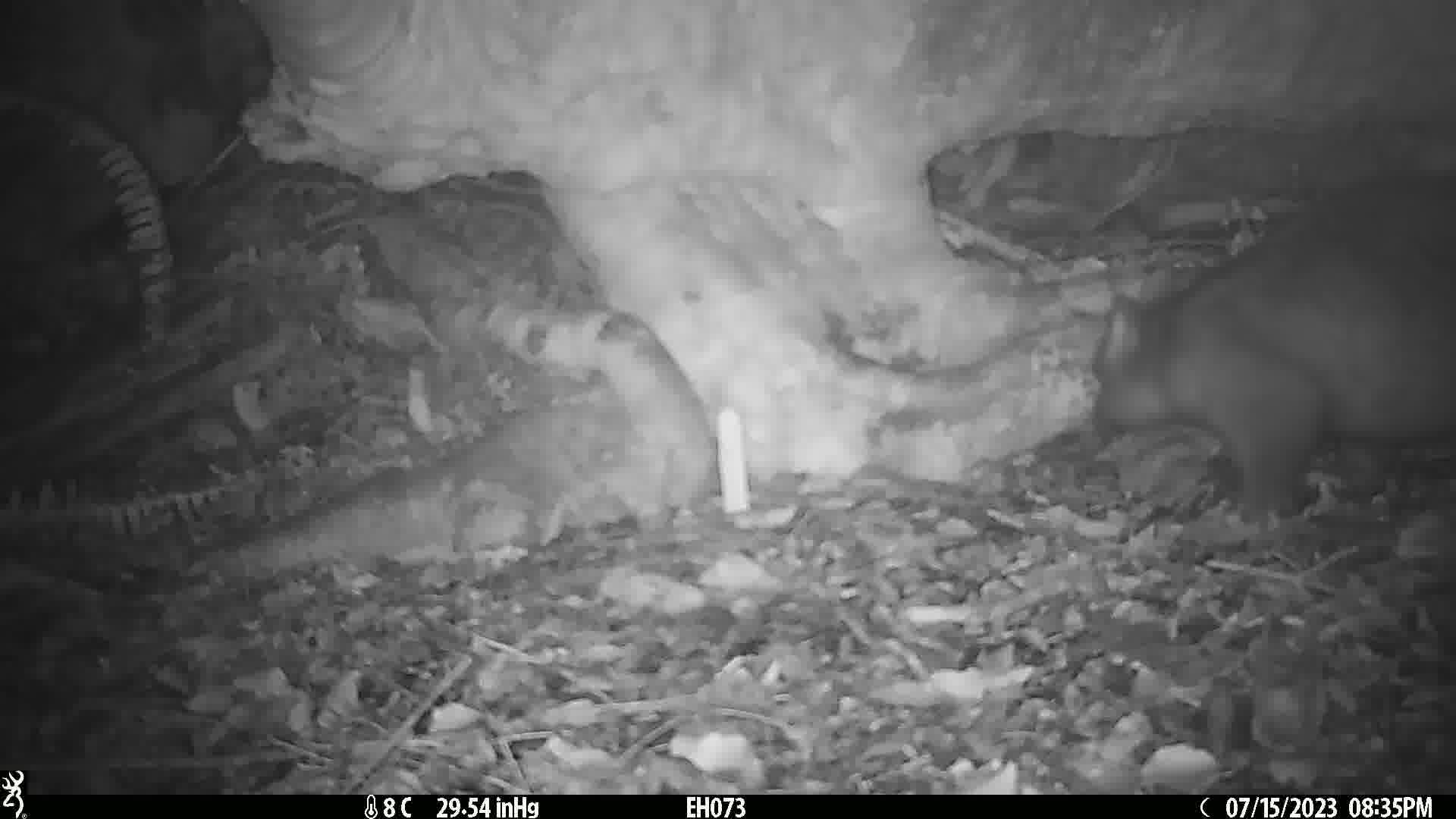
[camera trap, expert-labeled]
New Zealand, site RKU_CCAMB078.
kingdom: Animalia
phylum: Chordata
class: Mammalia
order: Diprotodontia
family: Phalangeridae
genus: Trichosurus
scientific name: Trichosurus vulpecula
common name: common brushtail possum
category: possum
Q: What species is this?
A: Possum (common brushtail possum) (Trichosurus vulpecula).